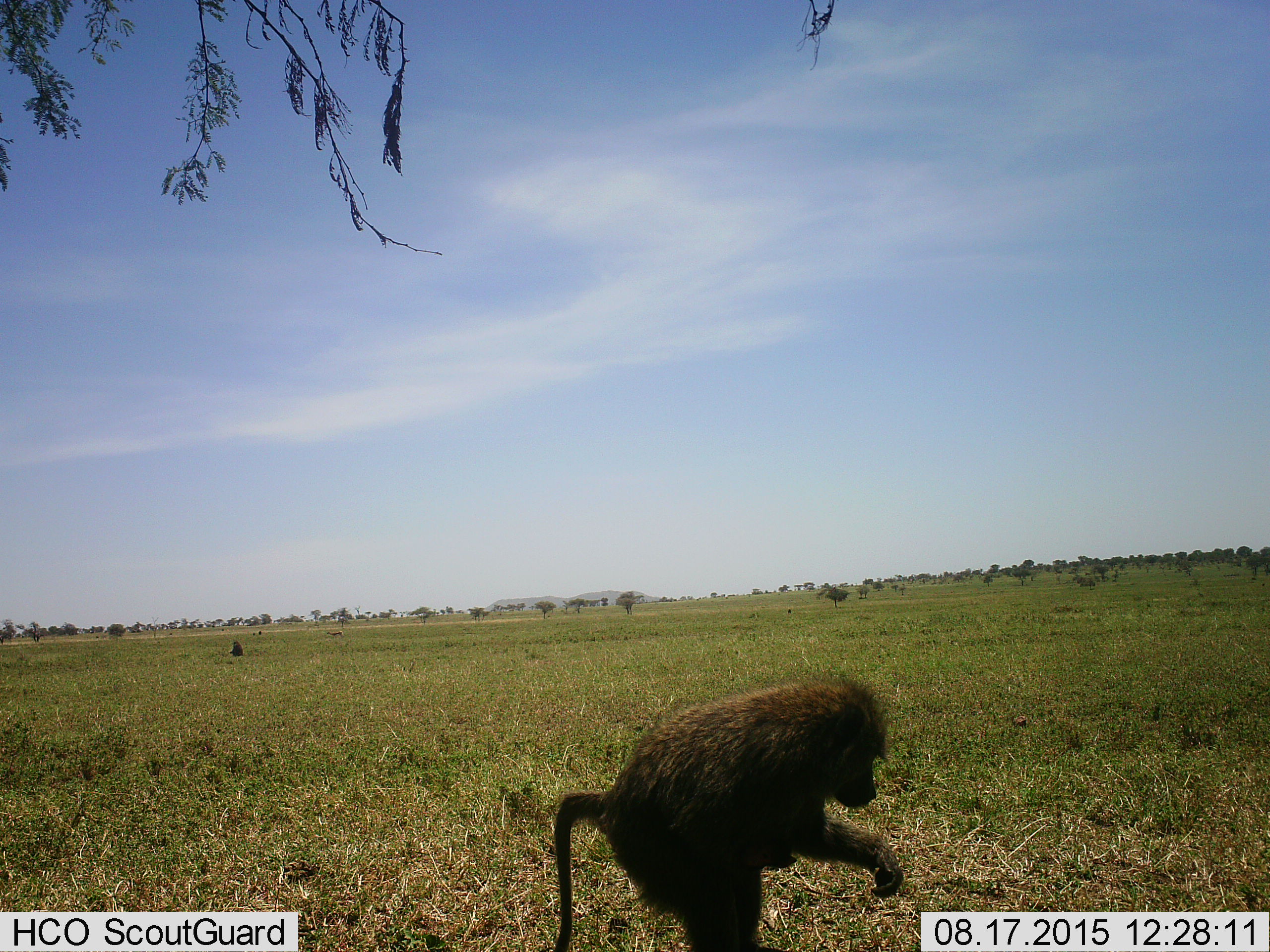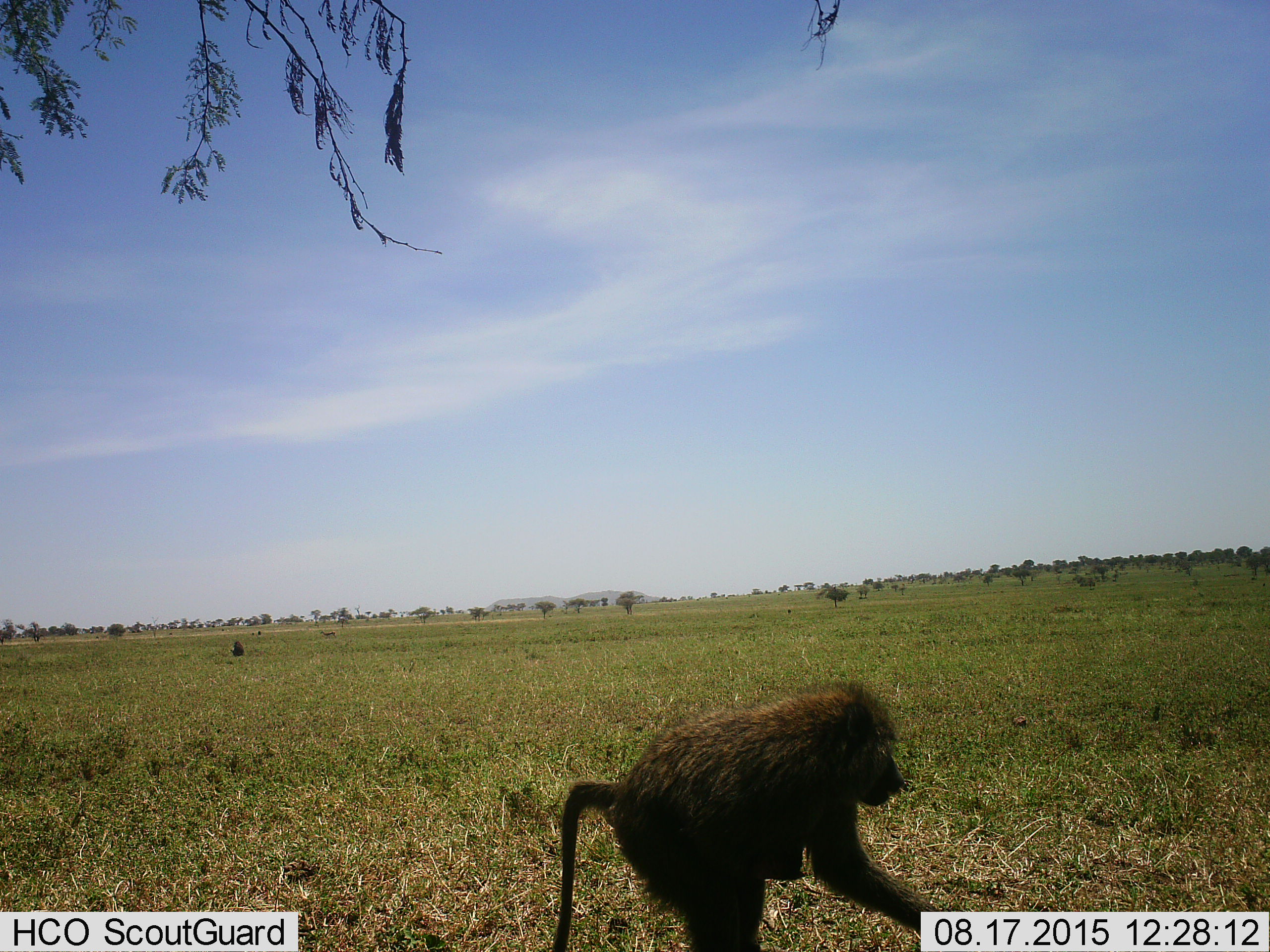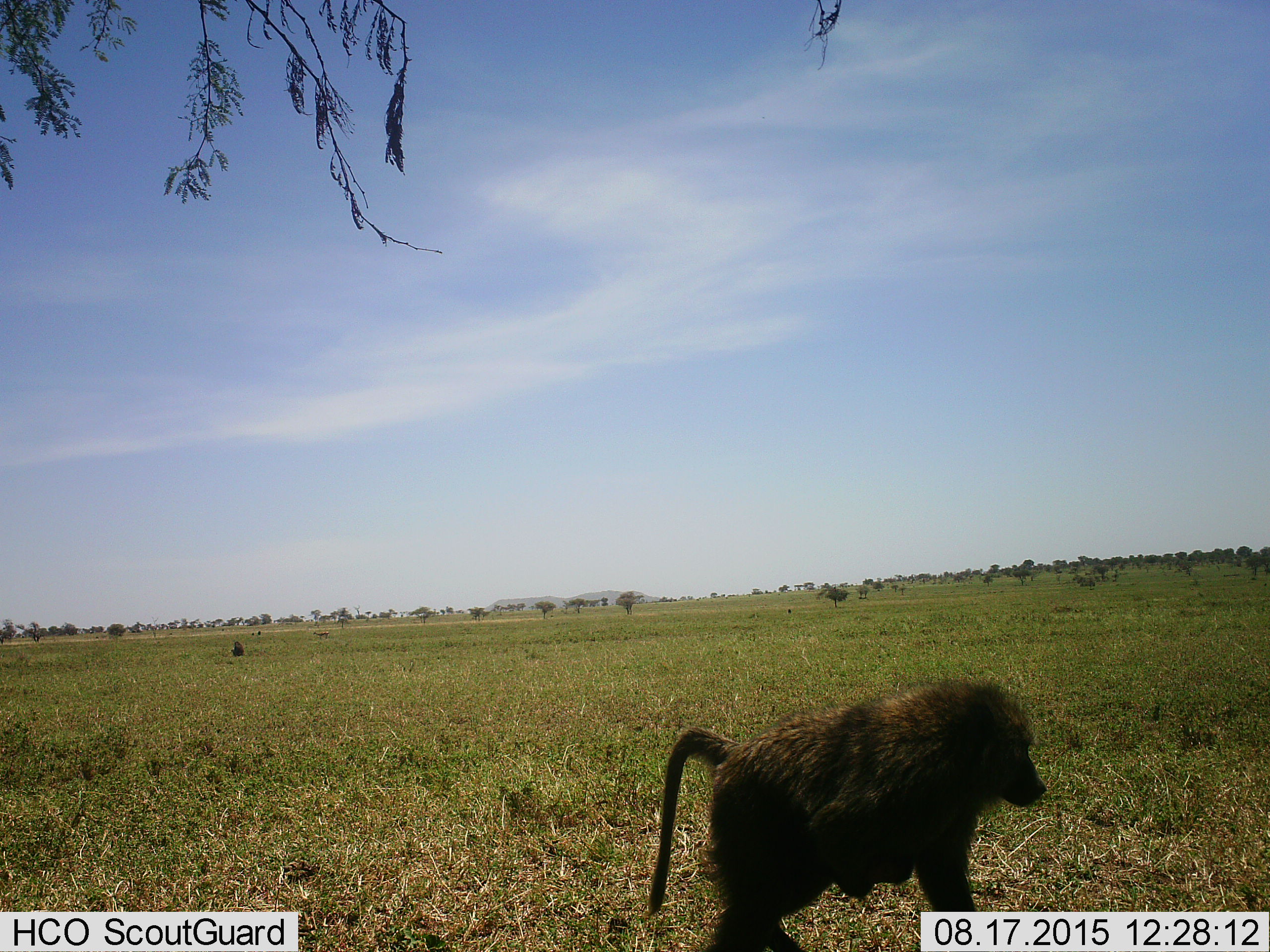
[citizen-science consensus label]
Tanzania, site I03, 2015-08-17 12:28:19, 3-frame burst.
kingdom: Animalia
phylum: Chordata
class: Mammalia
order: Primates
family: Cercopithecidae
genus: Papio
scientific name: Papio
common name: baboon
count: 2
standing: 20%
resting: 40%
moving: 70%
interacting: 0%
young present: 50%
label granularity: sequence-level